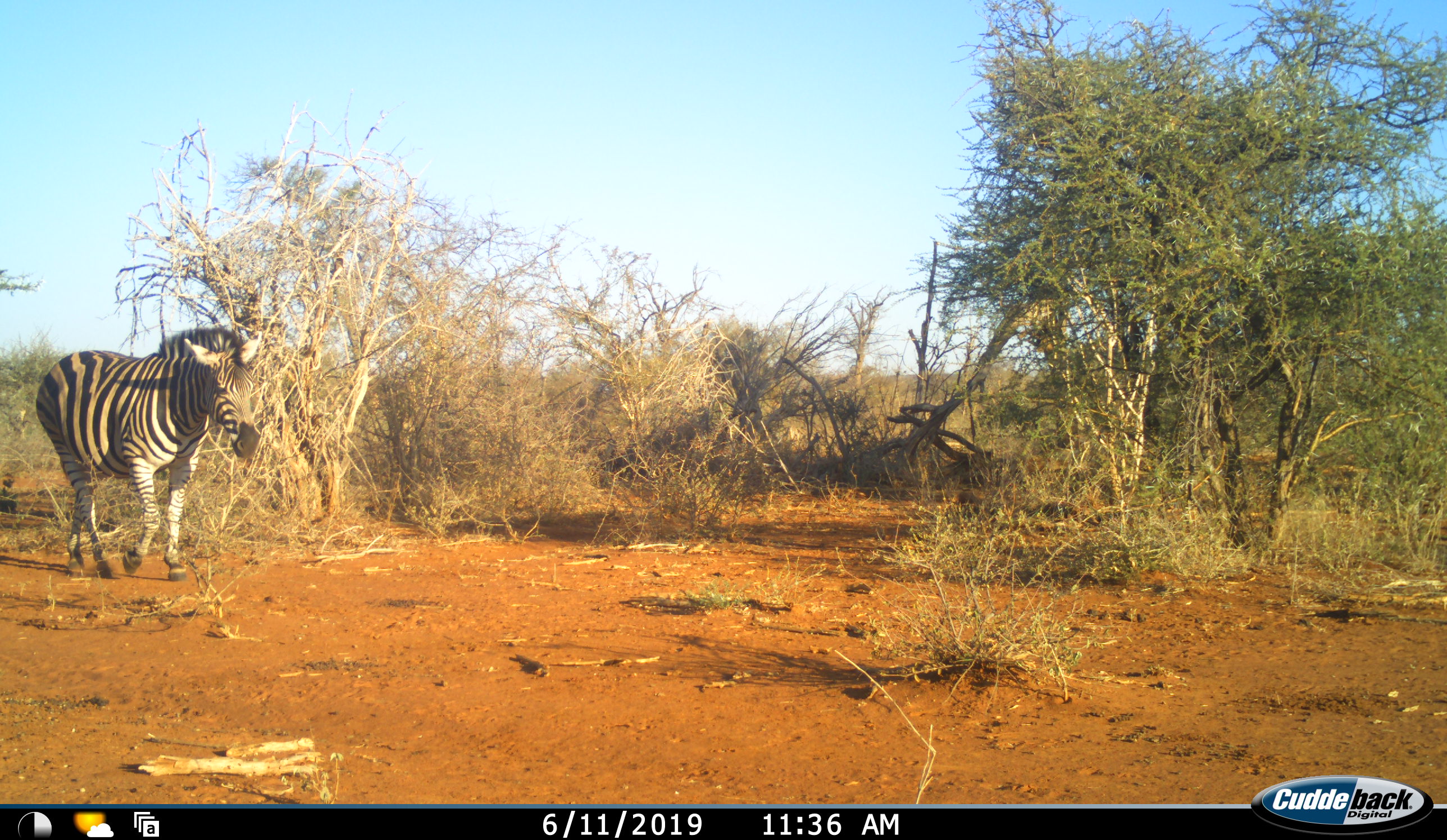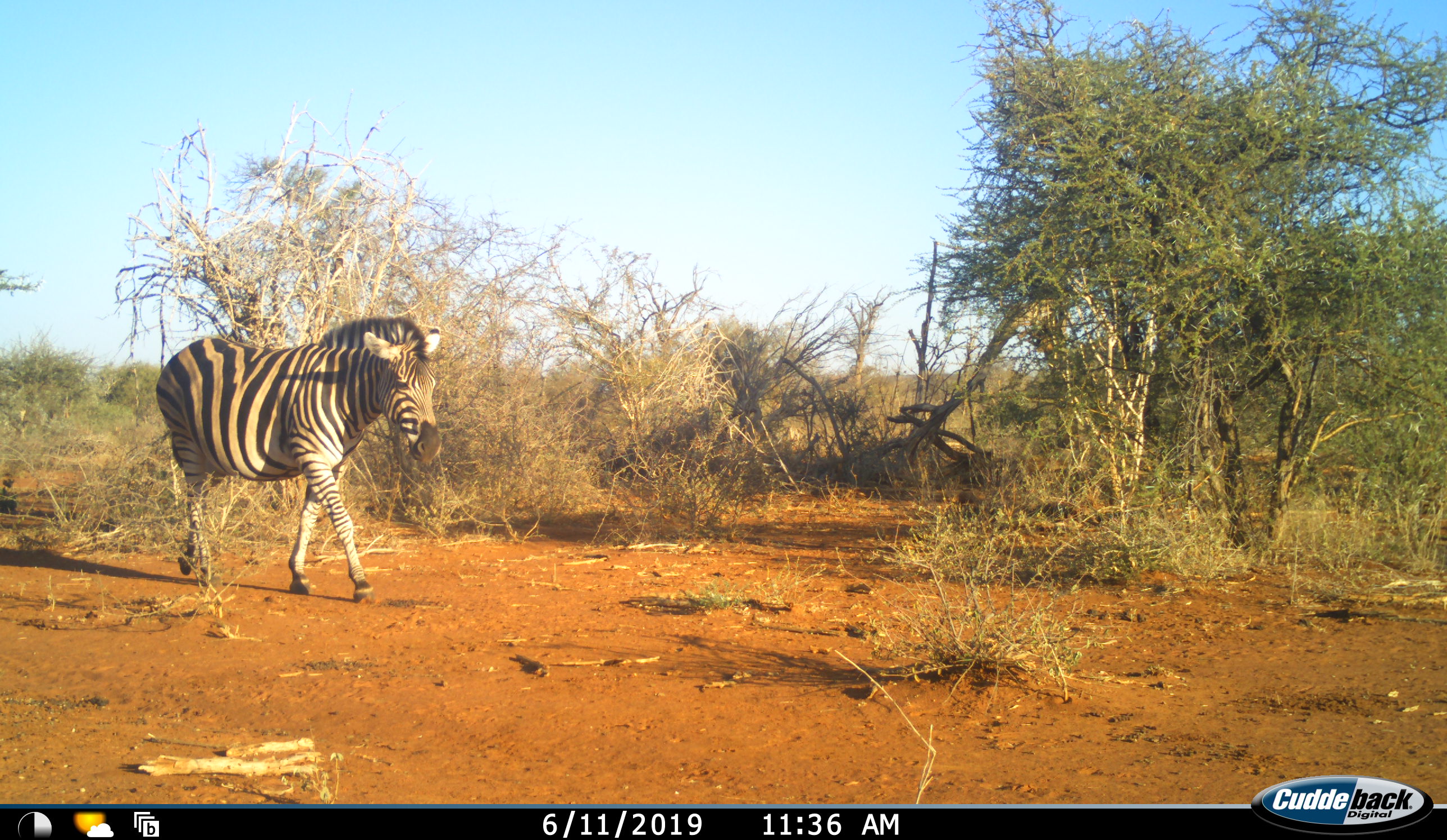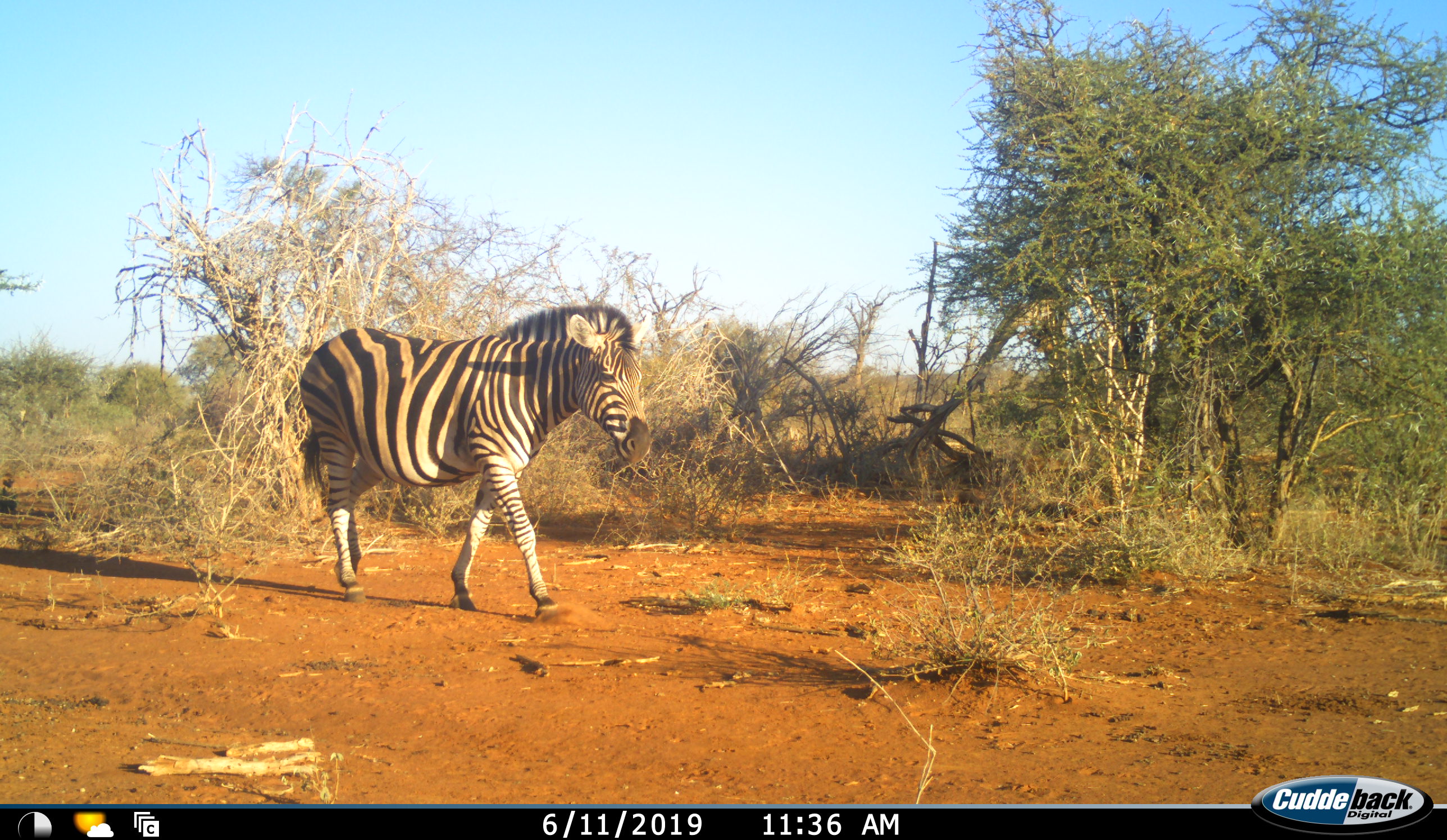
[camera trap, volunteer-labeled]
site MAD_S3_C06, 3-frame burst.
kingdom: Animalia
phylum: Chordata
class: Mammalia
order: Perissodactyla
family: Equidae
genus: Equus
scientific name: Equus quagga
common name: plains zebra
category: zebraplains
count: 1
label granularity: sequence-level